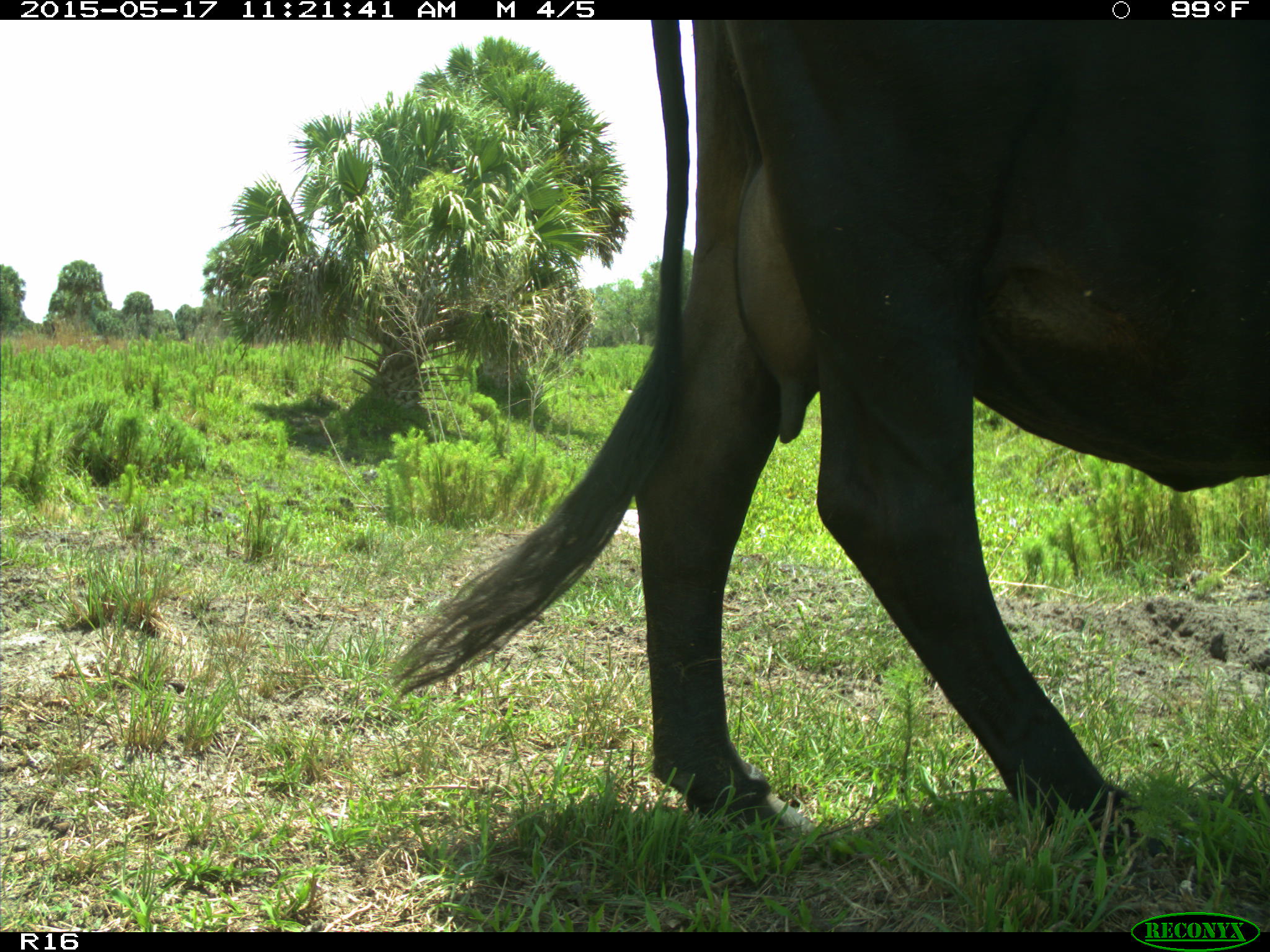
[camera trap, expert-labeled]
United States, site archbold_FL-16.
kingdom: Animalia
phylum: Chordata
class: Mammalia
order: Artiodactyla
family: Bovidae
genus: Bos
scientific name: Bos taurus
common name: domestic cow